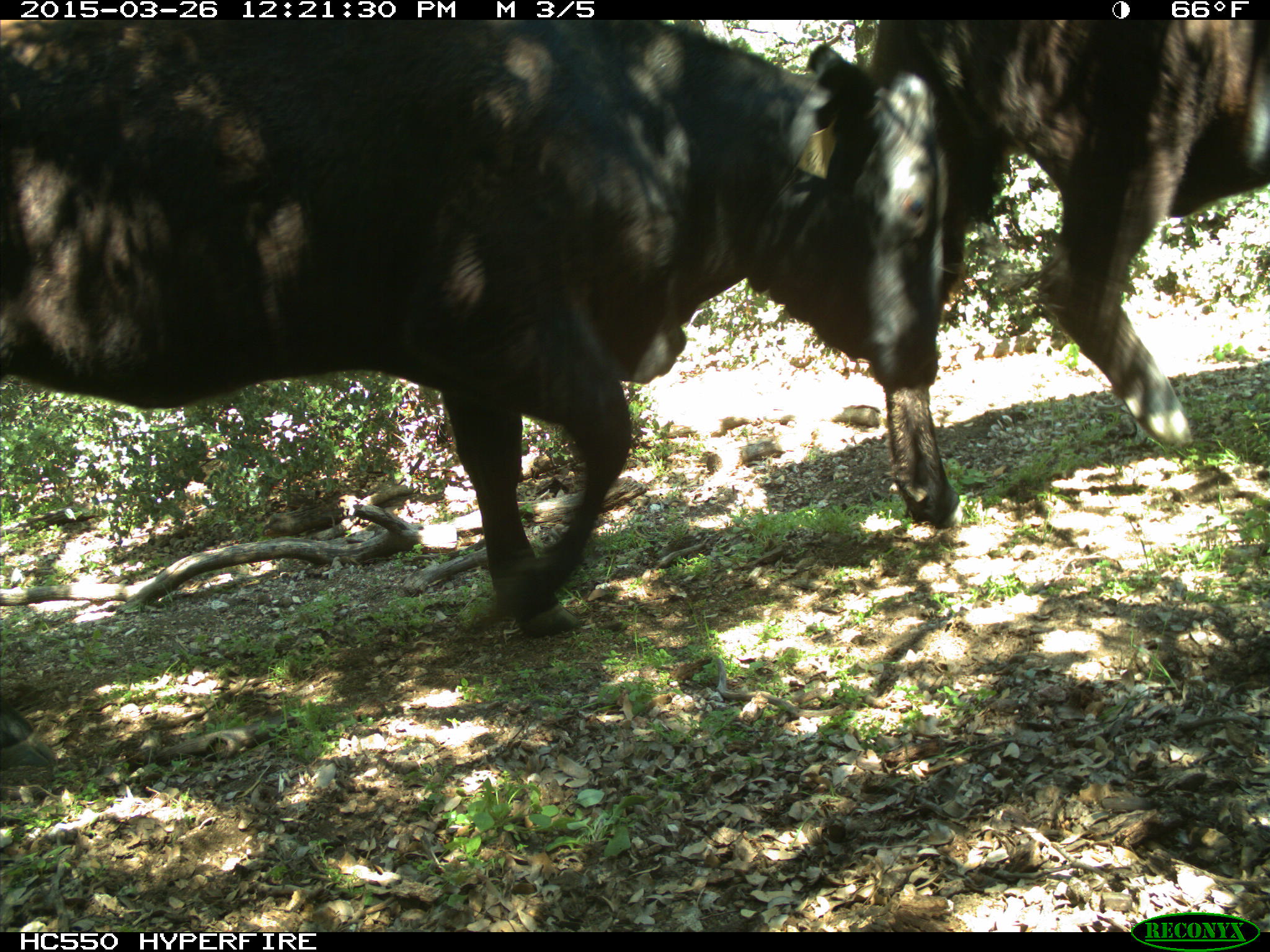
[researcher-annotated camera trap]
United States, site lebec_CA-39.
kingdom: Animalia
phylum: Chordata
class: Mammalia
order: Artiodactyla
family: Bovidae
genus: Bos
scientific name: Bos taurus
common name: domestic cow